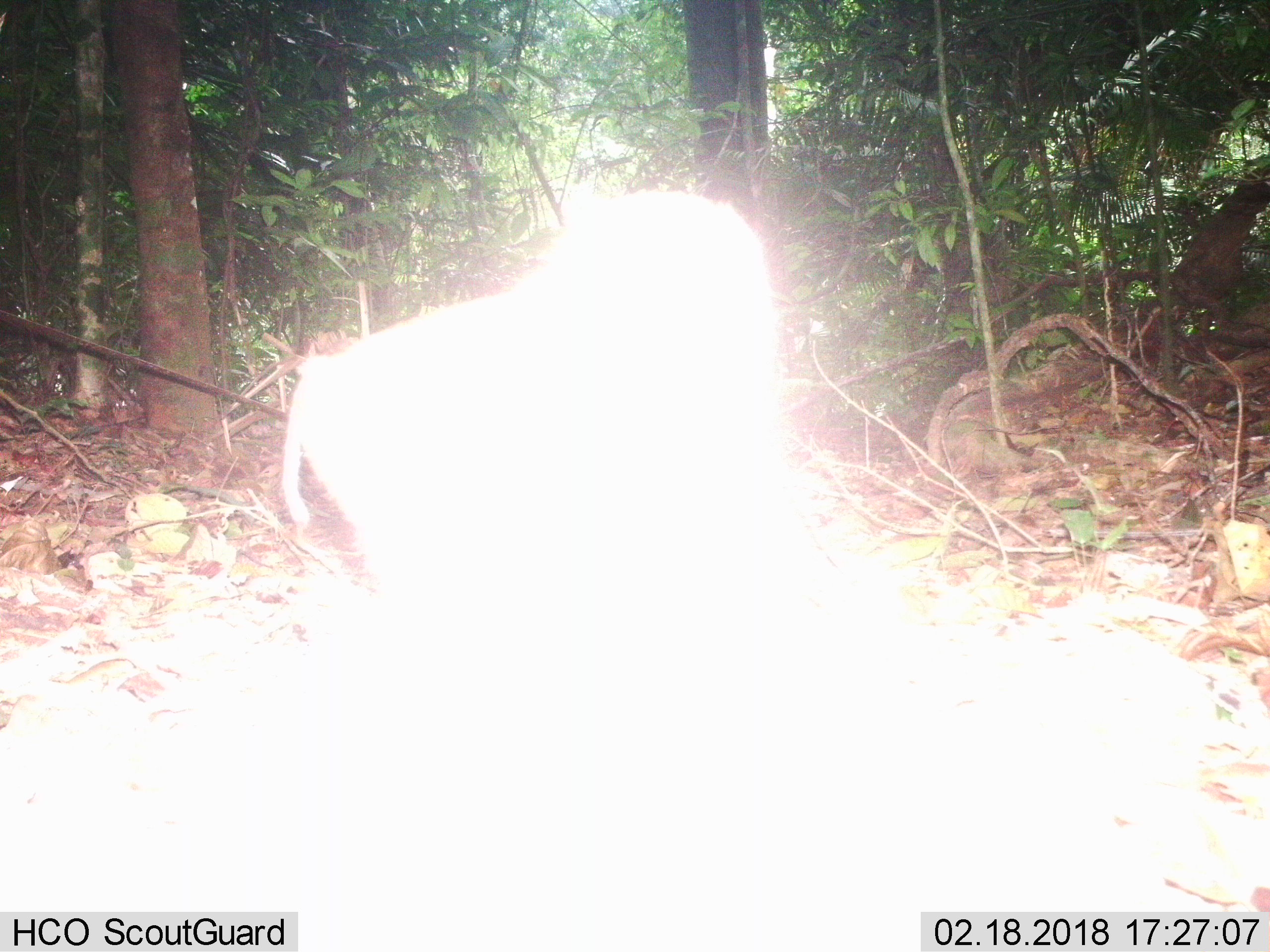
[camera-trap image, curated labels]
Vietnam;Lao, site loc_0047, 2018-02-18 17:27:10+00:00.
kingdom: Animalia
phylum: Chordata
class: Mammalia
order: Primates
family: Cercopithecidae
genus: Macaca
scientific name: Macaca nemestrina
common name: pig-tailed macaque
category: pig tailed macaque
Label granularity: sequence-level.